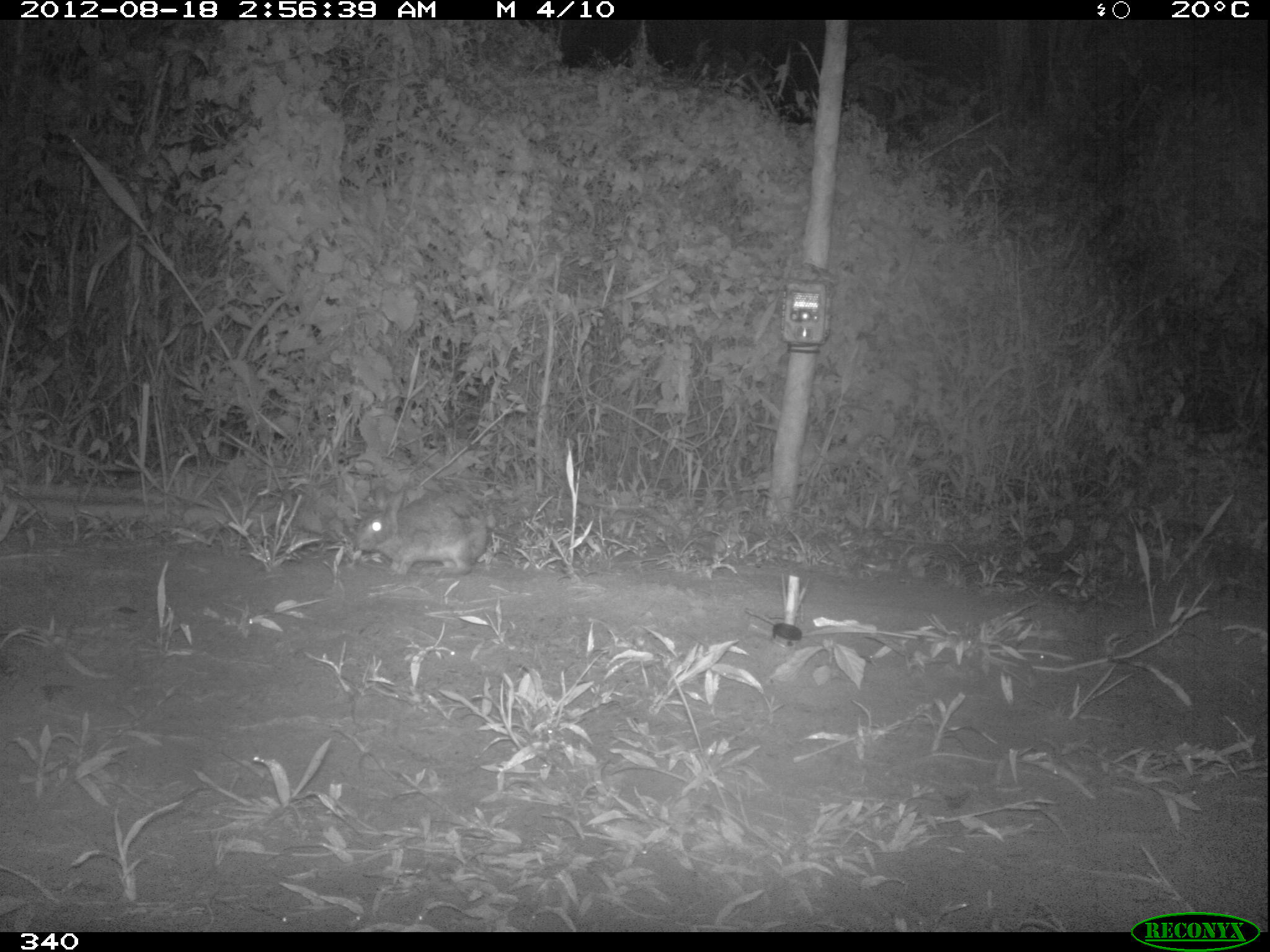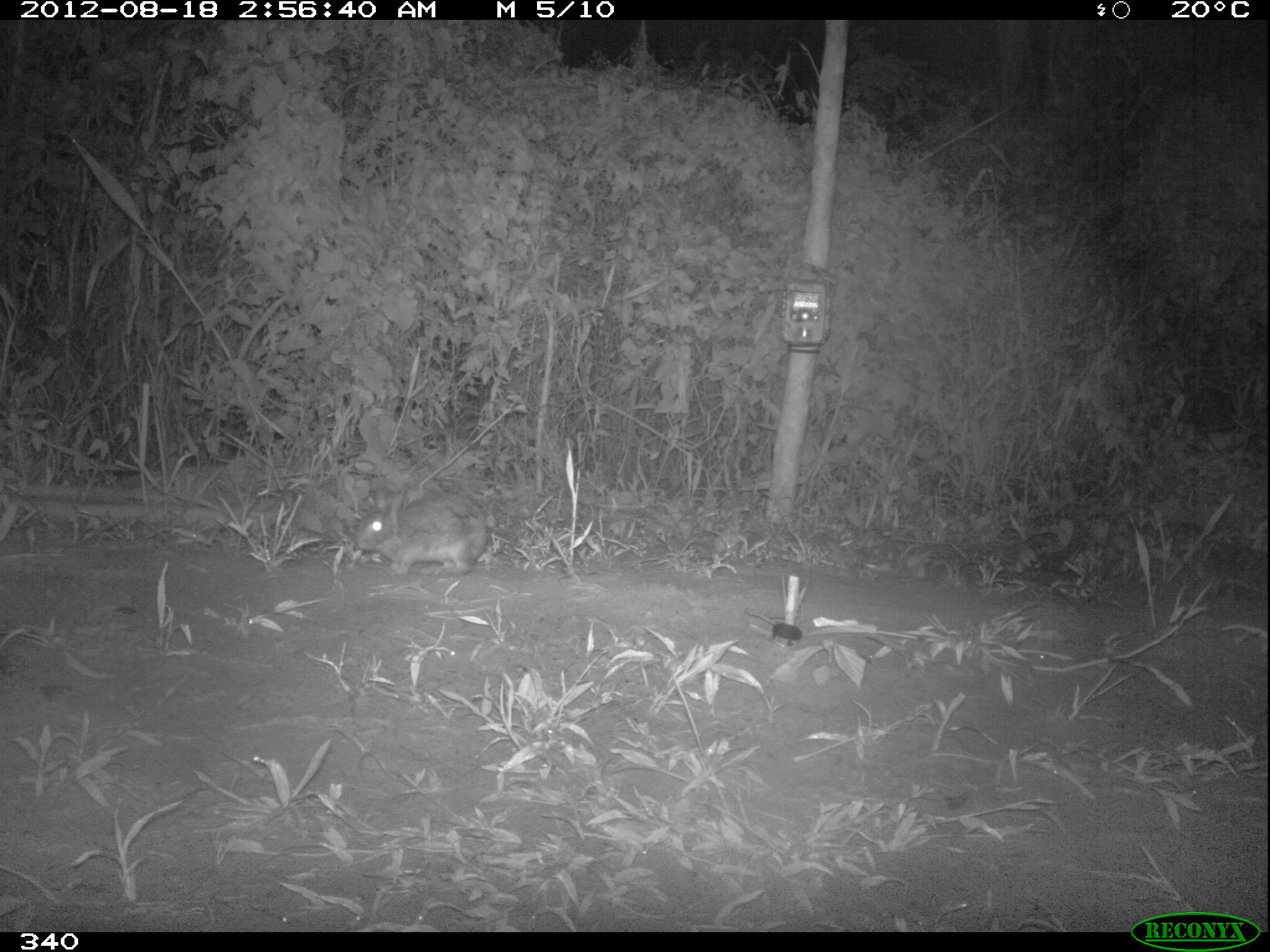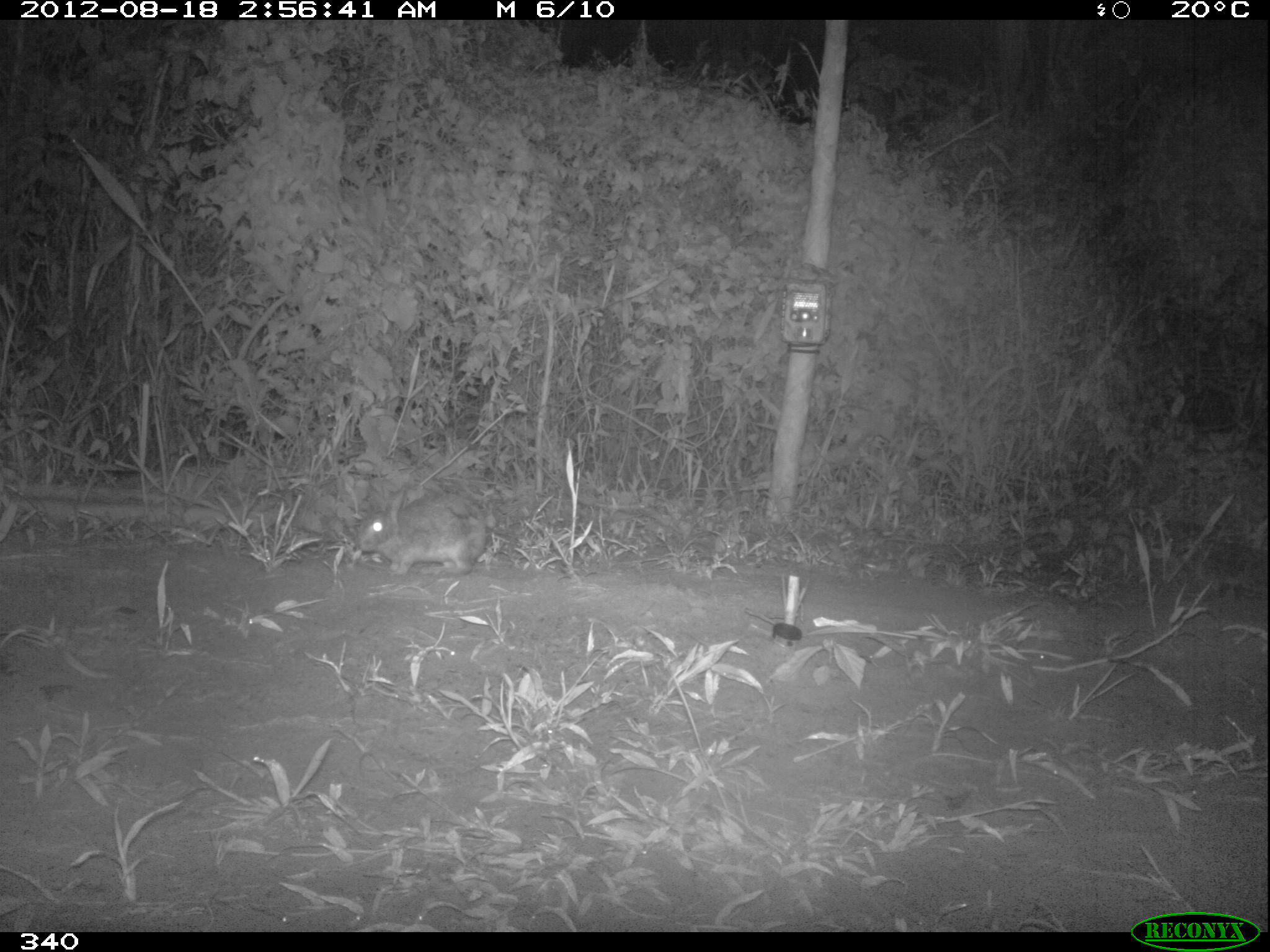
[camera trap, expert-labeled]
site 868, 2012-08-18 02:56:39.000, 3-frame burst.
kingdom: Animalia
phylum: Chordata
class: Mammalia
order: Lagomorpha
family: Leporidae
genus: Sylvilagus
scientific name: Sylvilagus brasiliensis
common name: tapeti